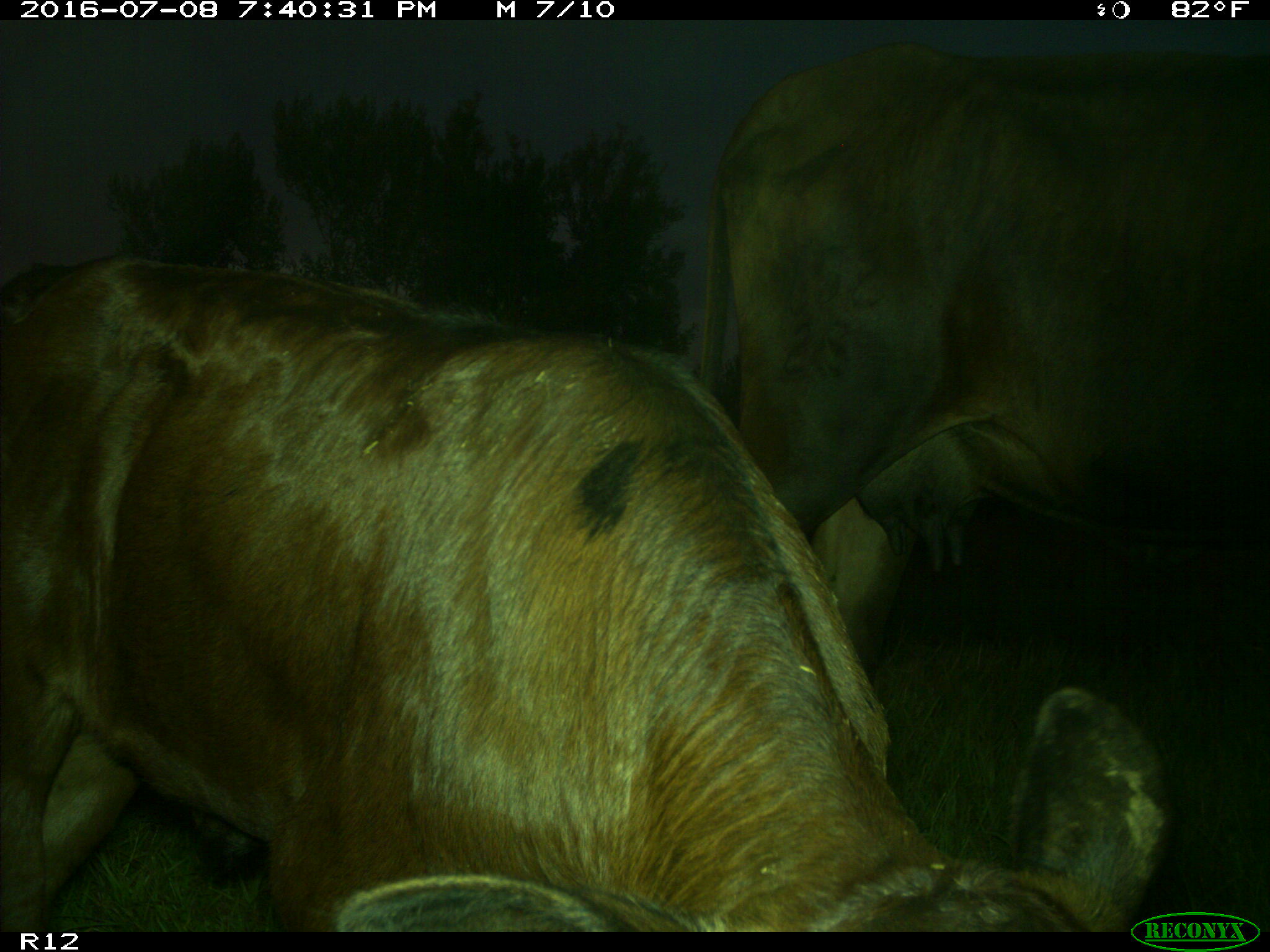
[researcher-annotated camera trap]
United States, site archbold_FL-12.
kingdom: Animalia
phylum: Chordata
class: Mammalia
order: Artiodactyla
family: Bovidae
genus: Bos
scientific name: Bos taurus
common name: domestic cow